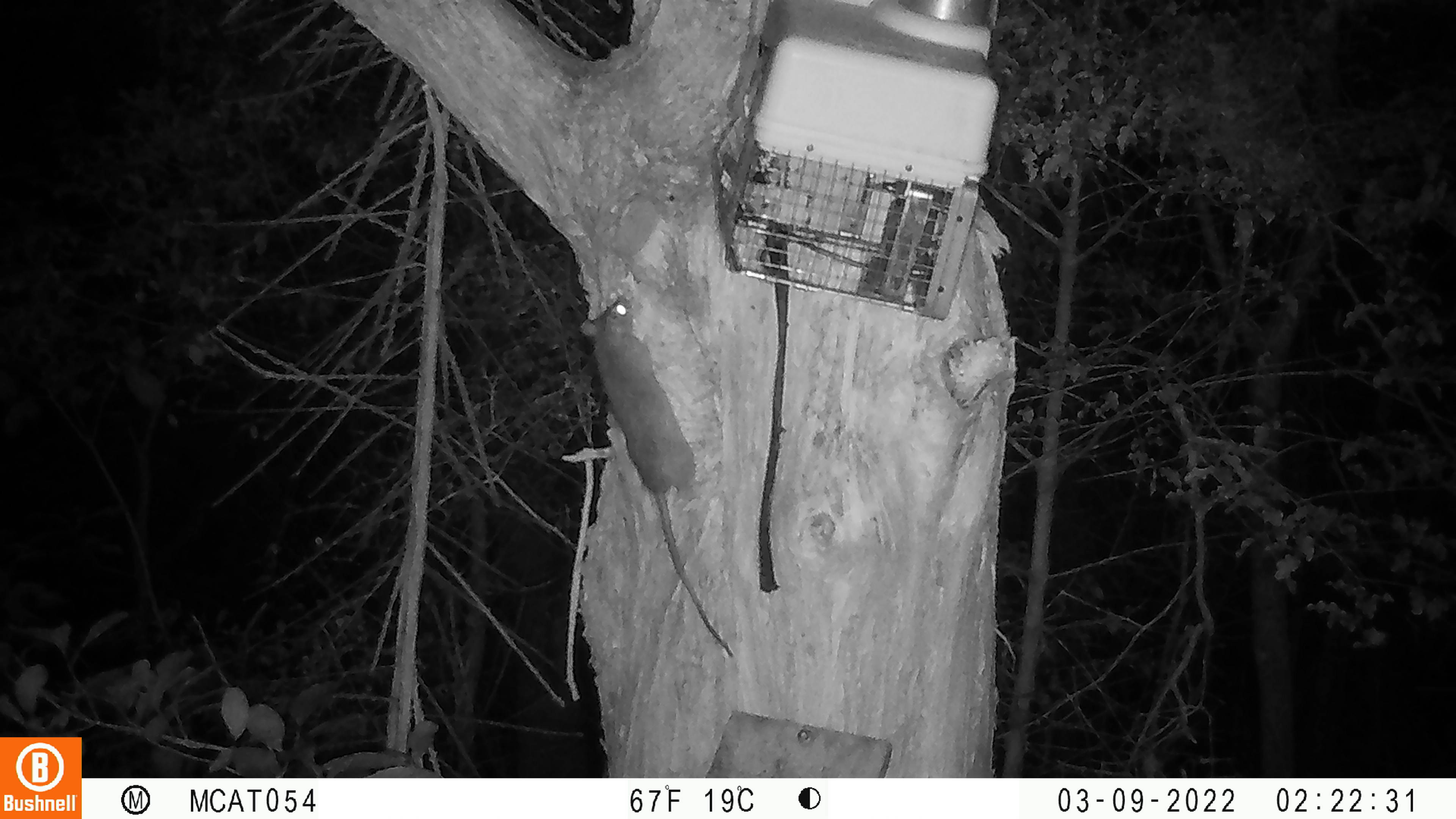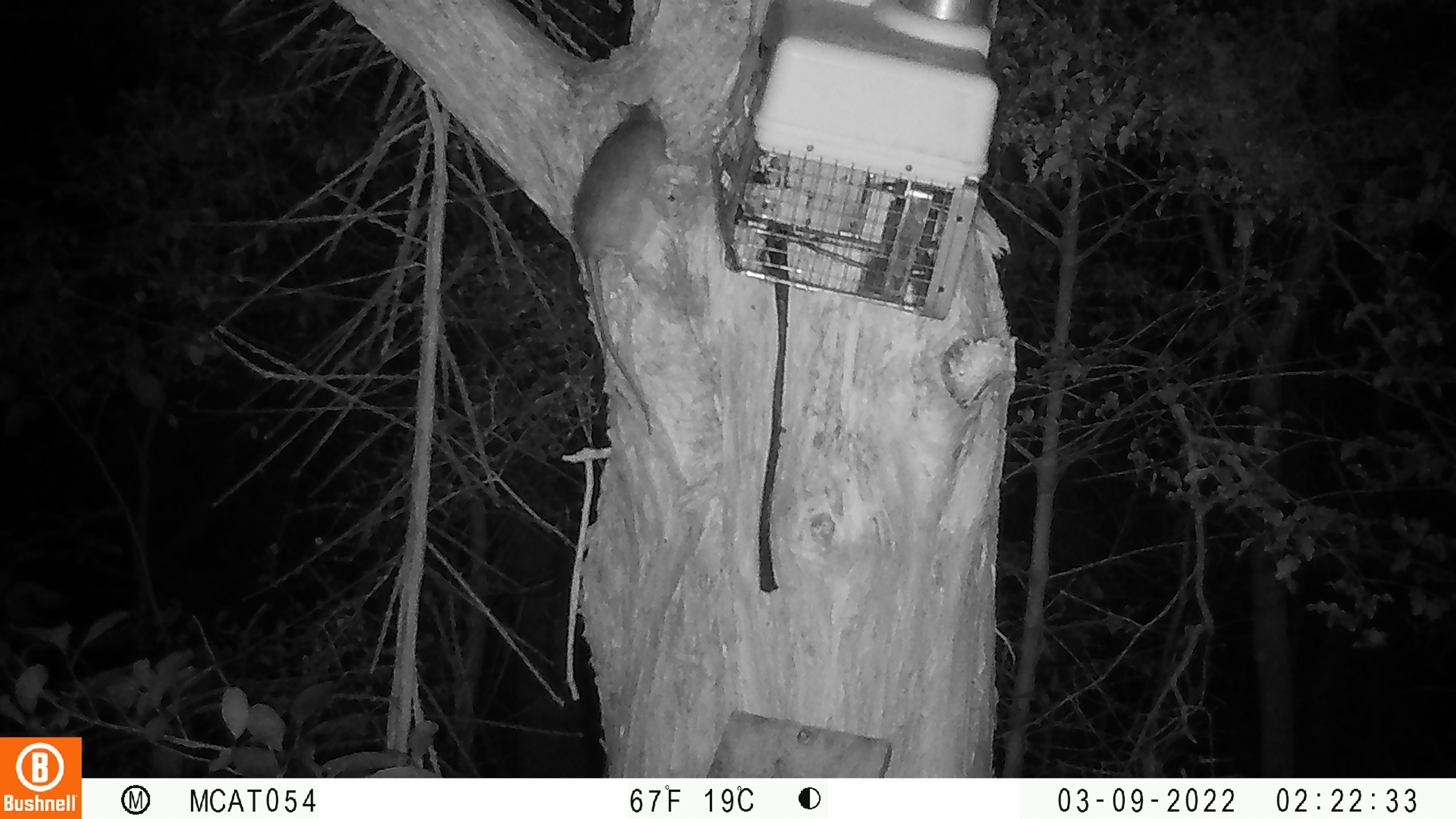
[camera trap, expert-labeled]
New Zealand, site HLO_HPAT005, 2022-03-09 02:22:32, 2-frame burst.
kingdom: Animalia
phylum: Chordata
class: Mammalia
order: Rodentia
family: Muridae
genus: Rattus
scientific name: Rattus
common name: rat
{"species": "rat (Rattus)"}